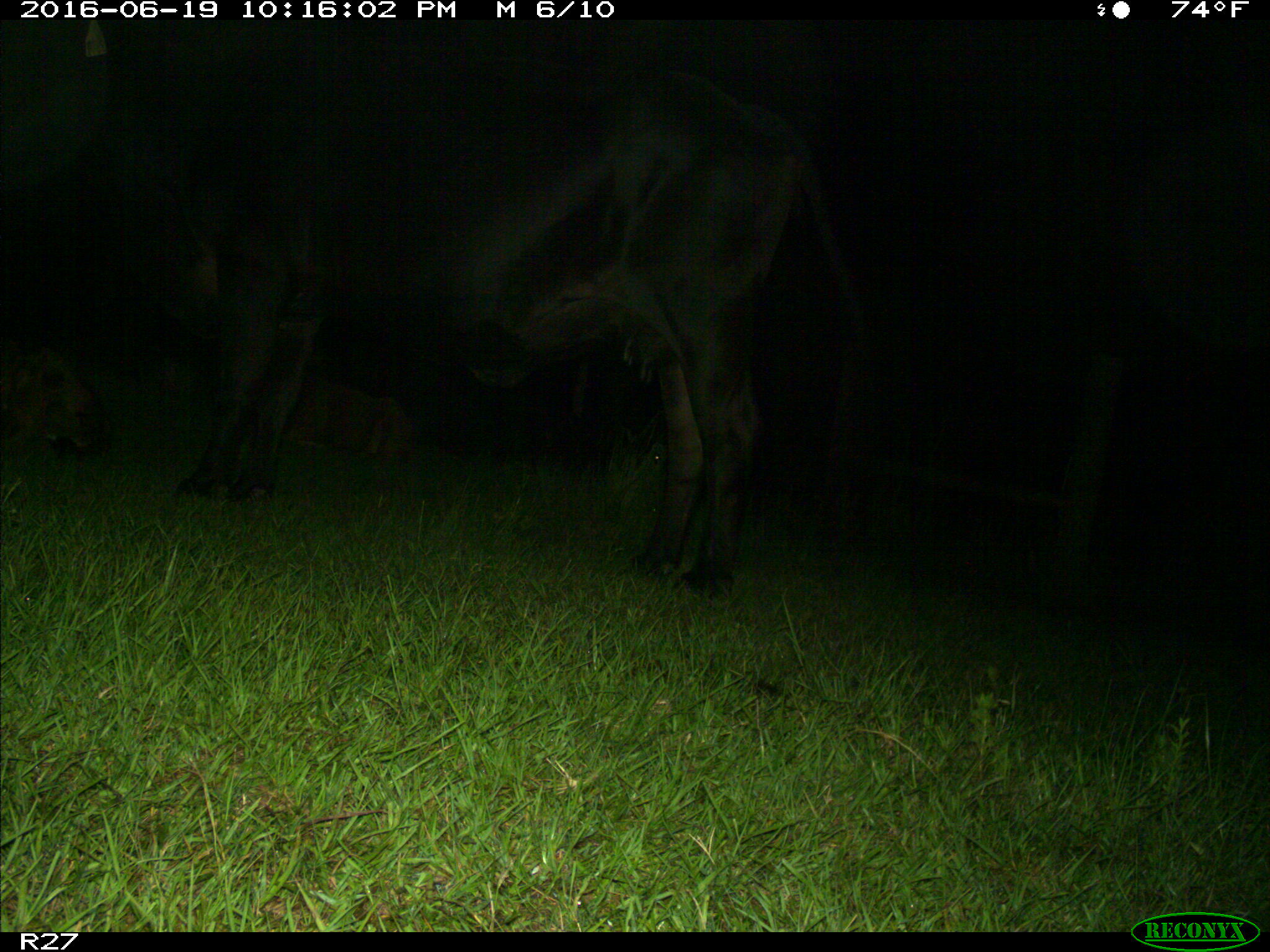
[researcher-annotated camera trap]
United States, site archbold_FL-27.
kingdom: Animalia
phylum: Chordata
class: Mammalia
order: Artiodactyla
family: Bovidae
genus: Bos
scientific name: Bos taurus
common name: domestic cow